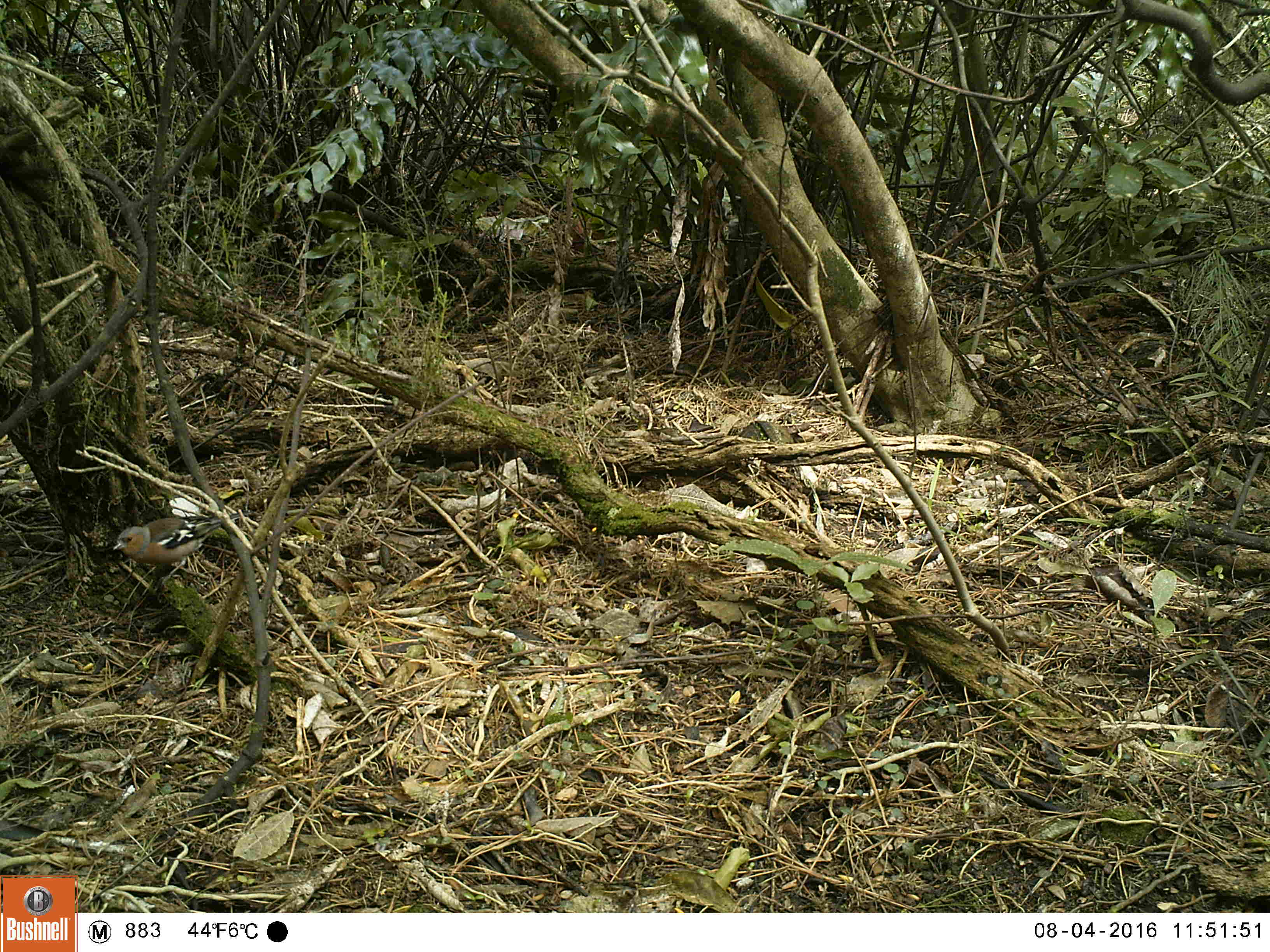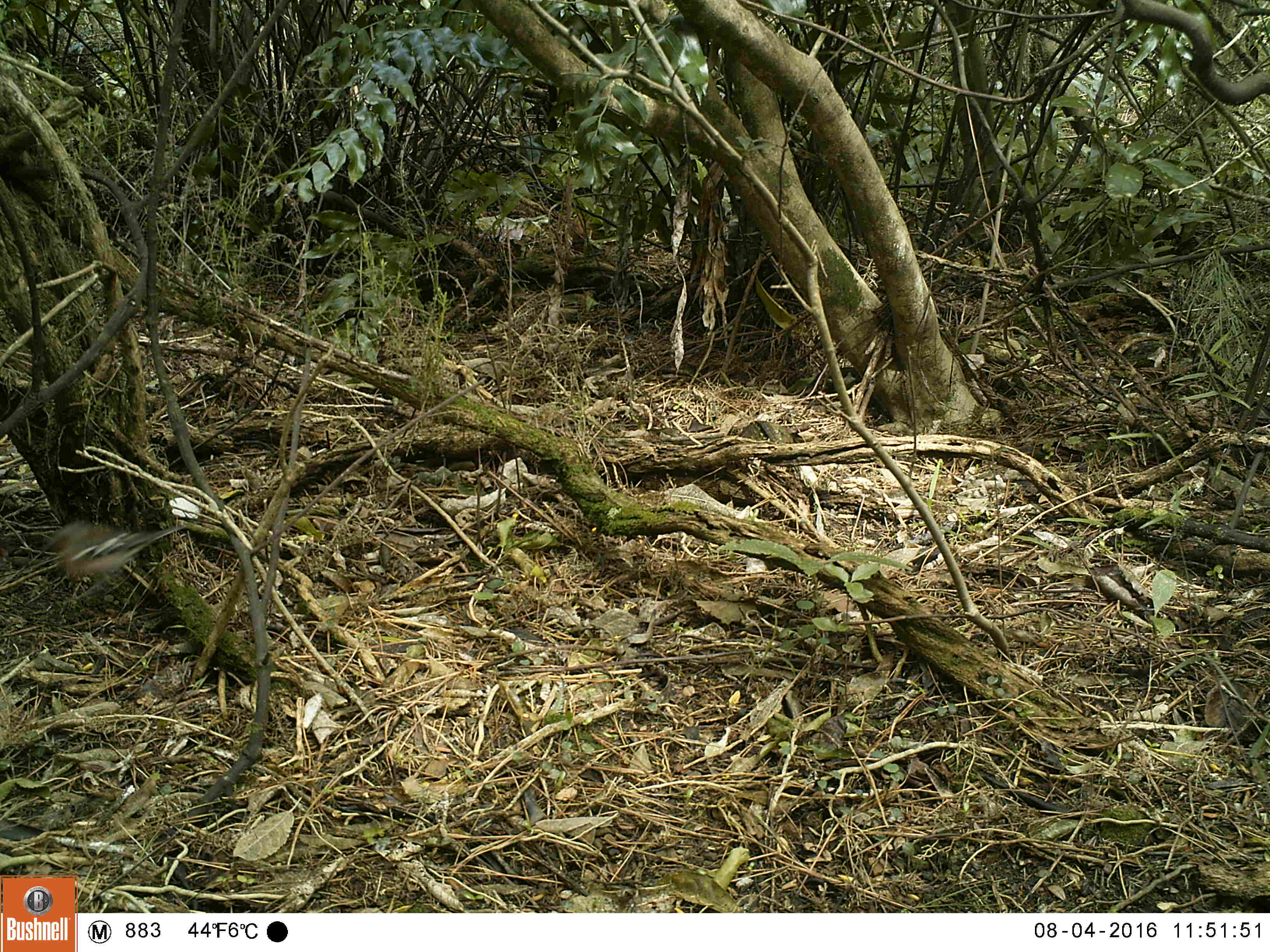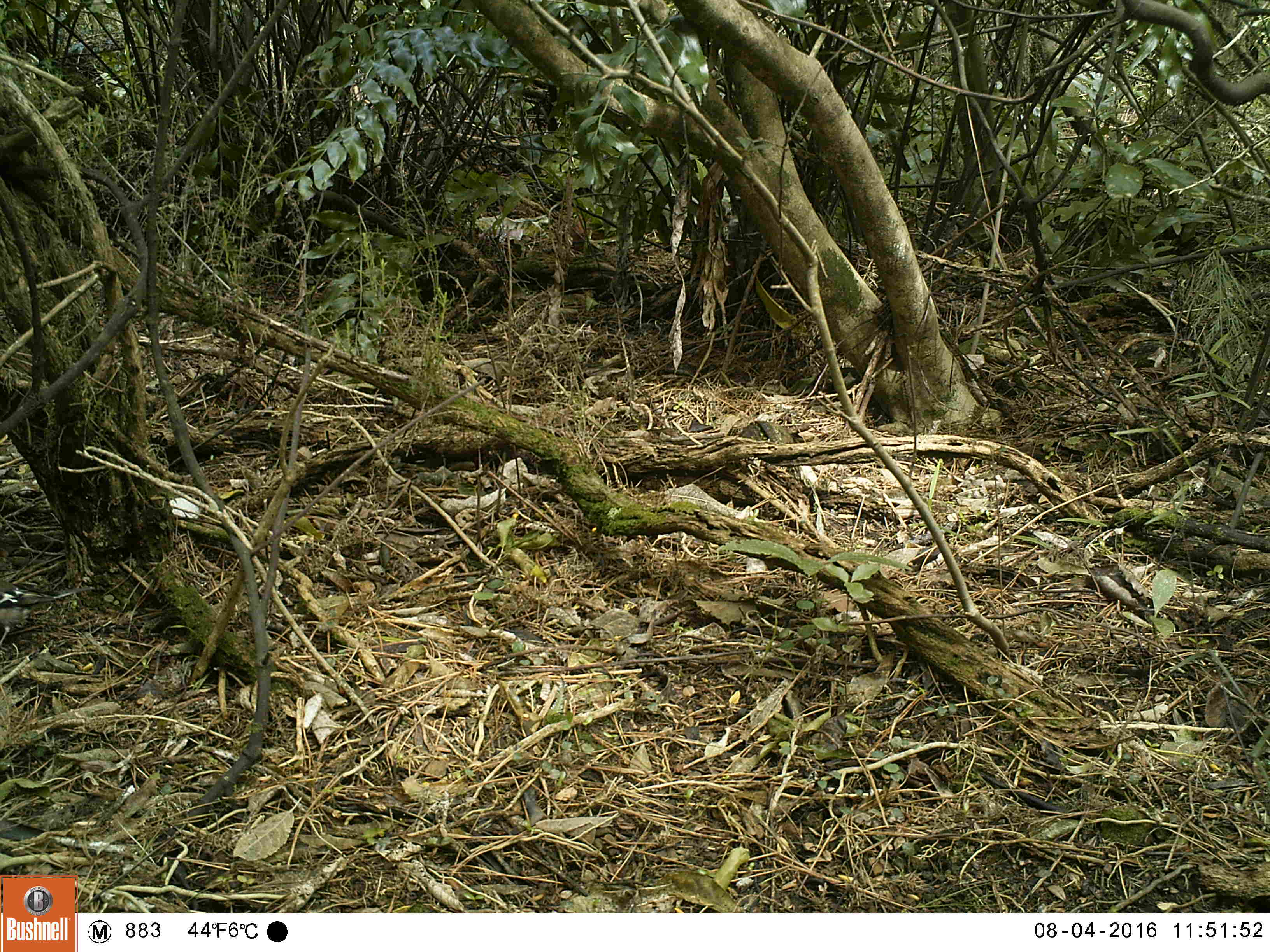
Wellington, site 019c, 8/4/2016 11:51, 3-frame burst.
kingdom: Animalia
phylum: Chordata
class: Aves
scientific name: Aves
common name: bird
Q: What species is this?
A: Bird (Aves).